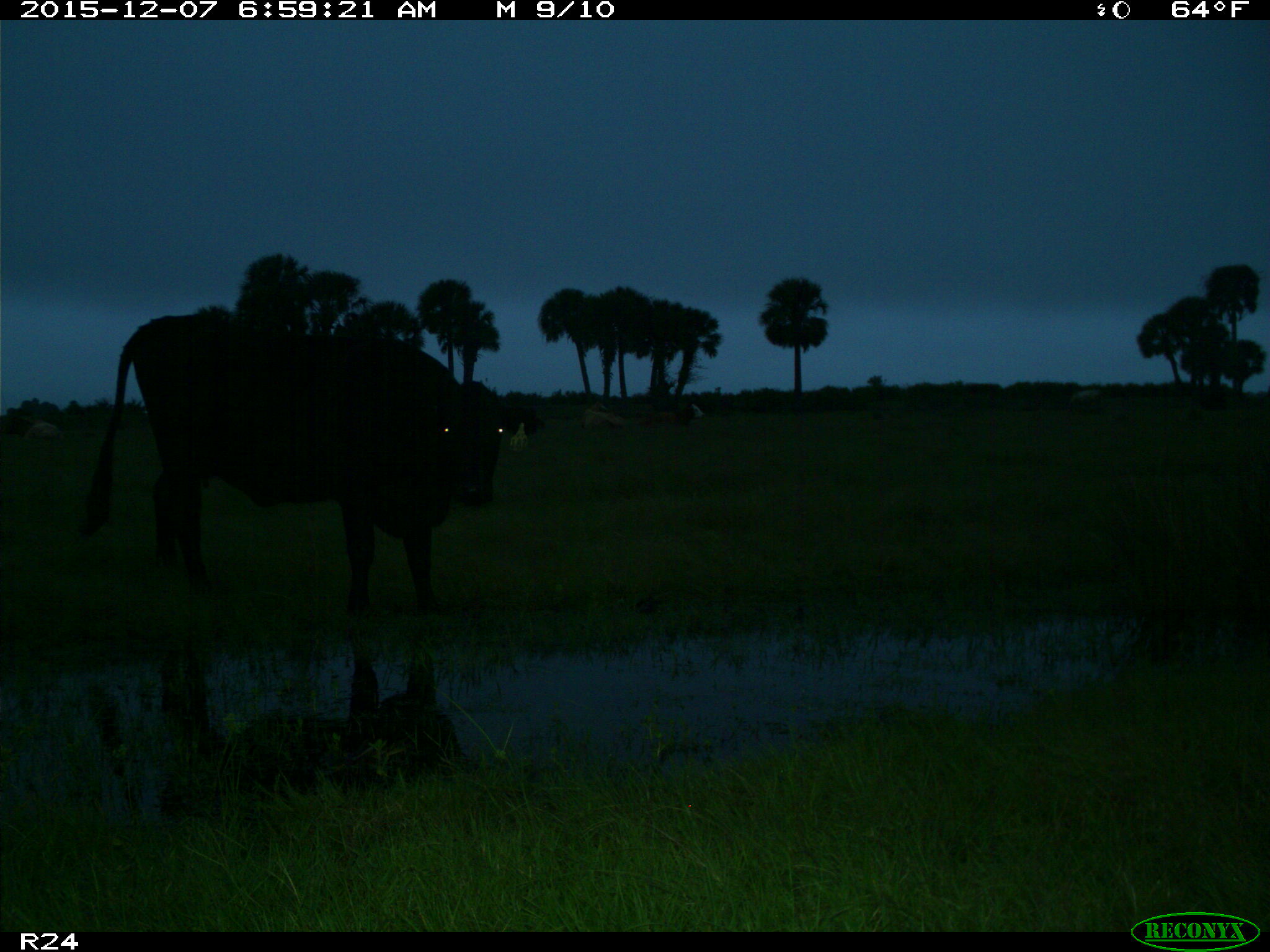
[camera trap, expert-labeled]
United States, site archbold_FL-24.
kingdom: Animalia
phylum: Chordata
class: Mammalia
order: Artiodactyla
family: Bovidae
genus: Bos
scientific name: Bos taurus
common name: domestic cow